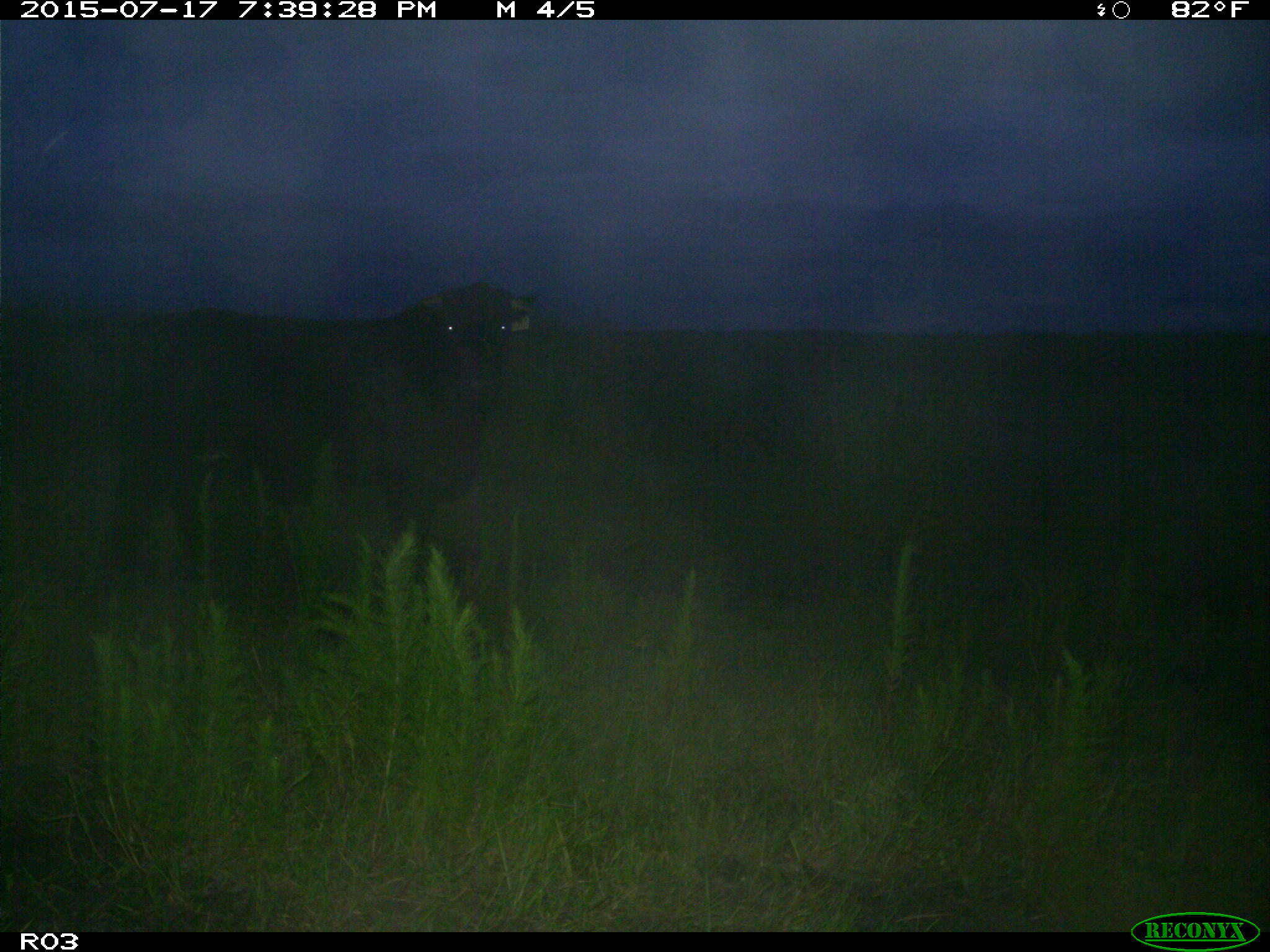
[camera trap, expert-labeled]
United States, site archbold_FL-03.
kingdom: Animalia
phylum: Chordata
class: Mammalia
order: Artiodactyla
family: Bovidae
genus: Bos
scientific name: Bos taurus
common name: domestic cow